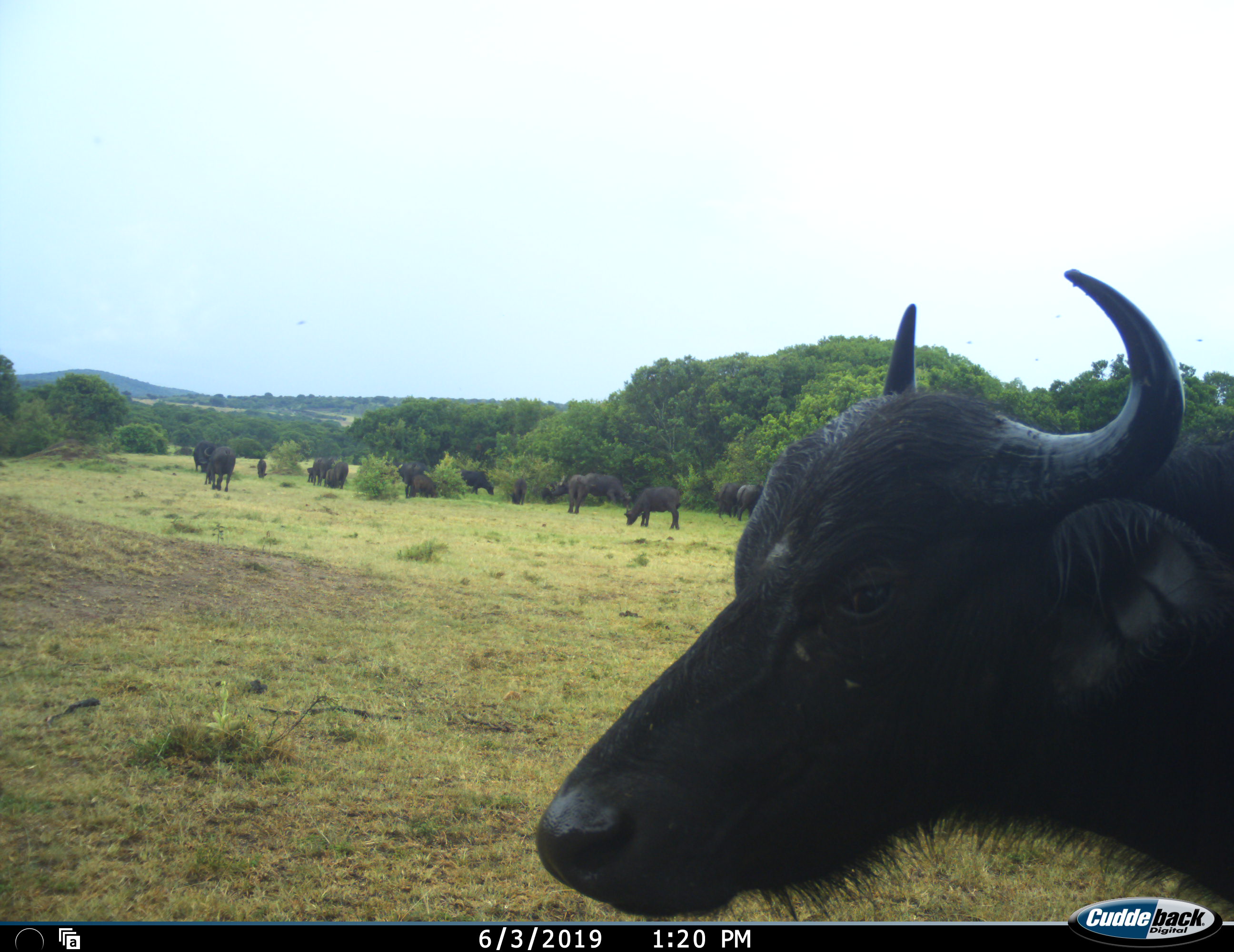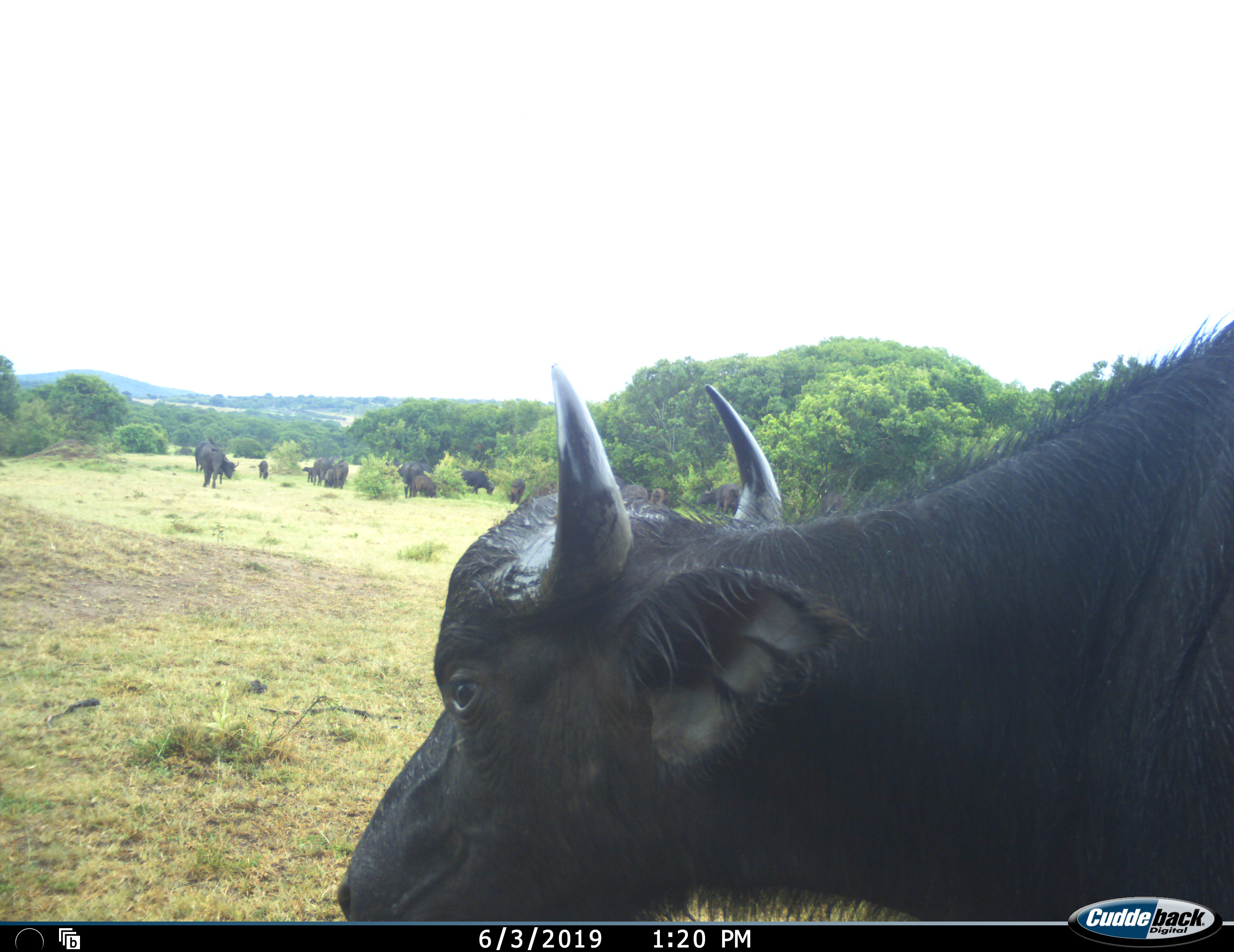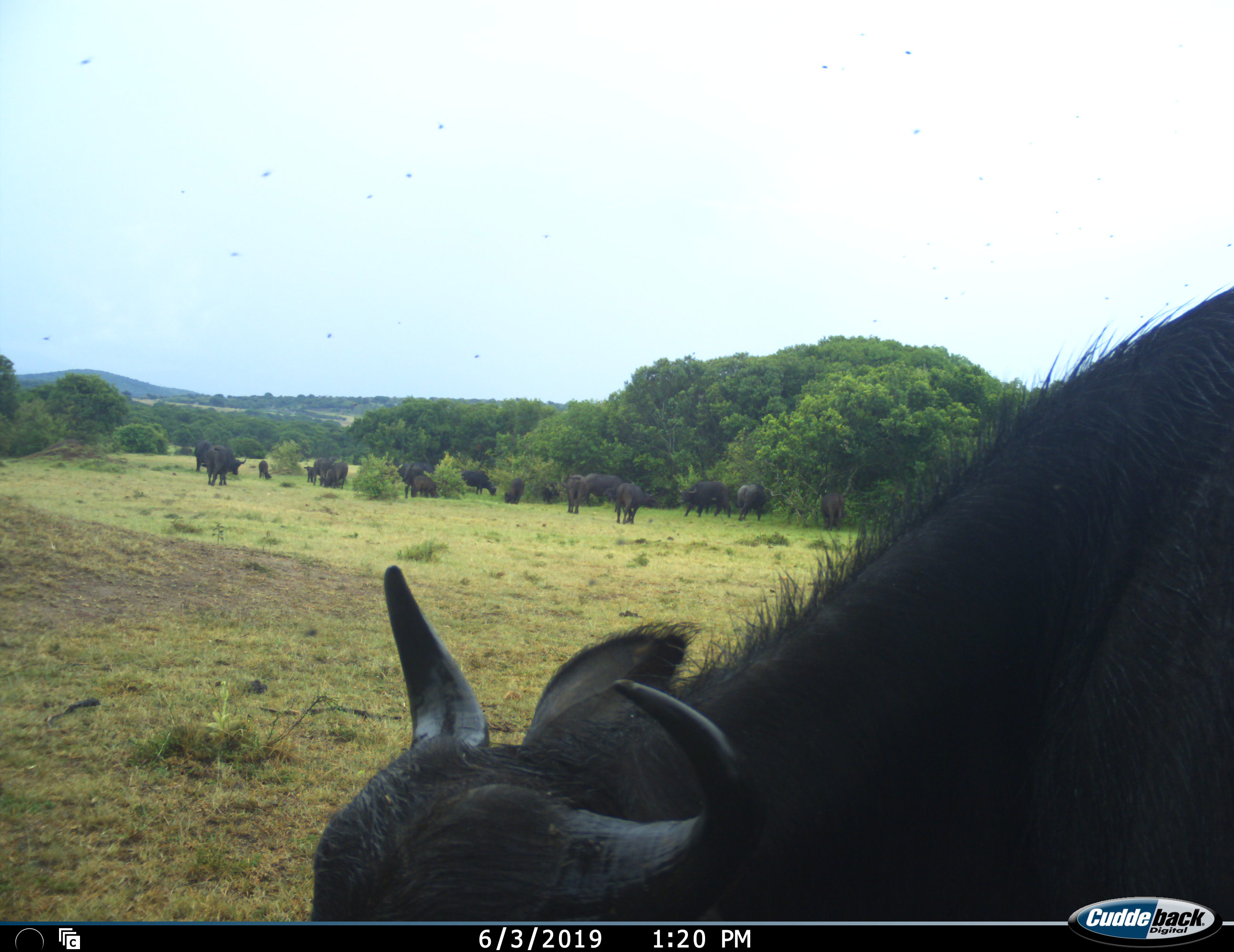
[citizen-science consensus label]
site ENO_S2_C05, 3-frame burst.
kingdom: Animalia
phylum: Chordata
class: Mammalia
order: Artiodactyla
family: Bovidae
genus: Syncerus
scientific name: Syncerus caffer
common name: african buffalo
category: buffalo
Buffalo (african buffalo) (Syncerus caffer), count 11-50. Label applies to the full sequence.